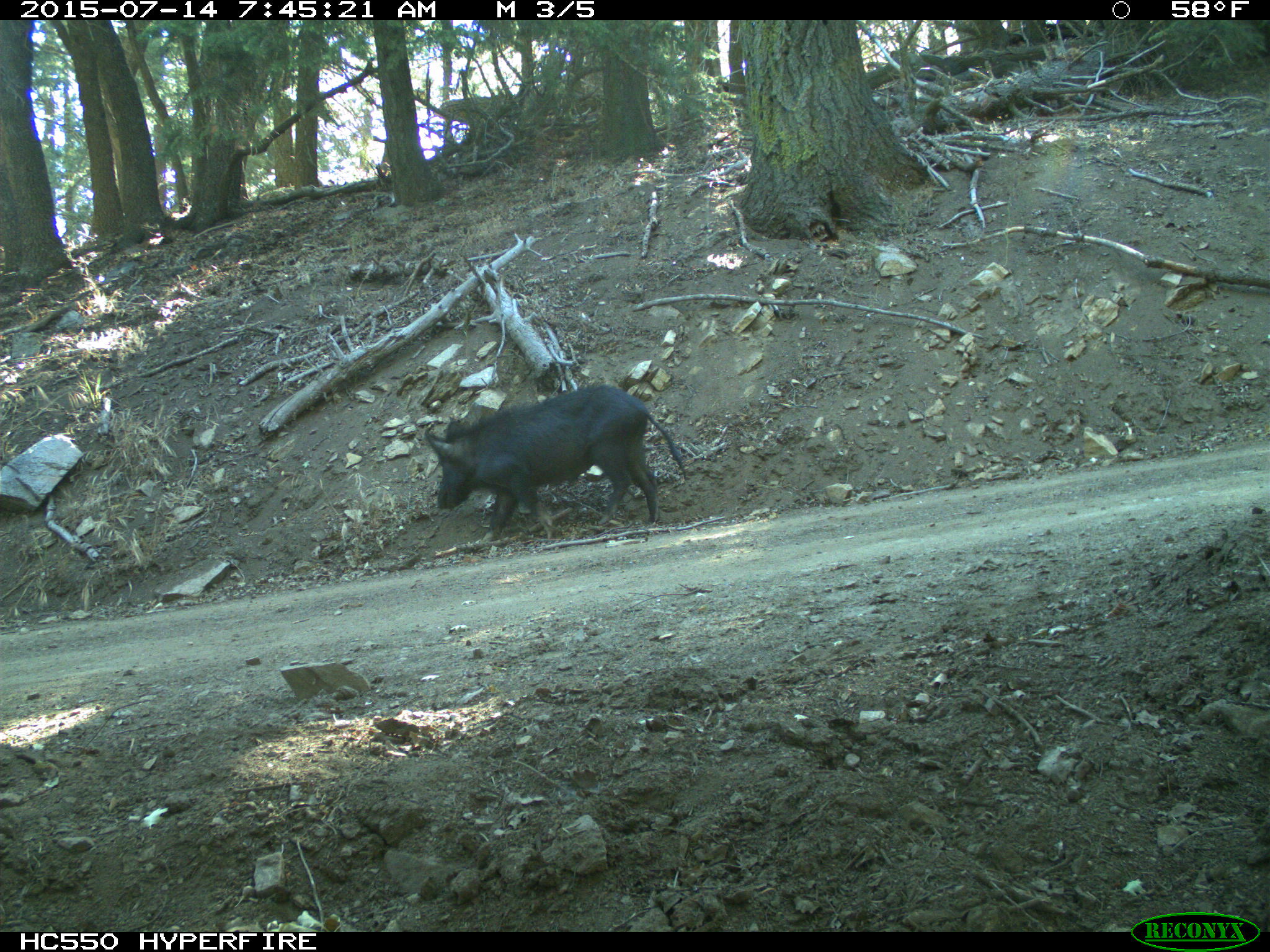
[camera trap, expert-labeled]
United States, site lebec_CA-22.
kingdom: Animalia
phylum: Chordata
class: Mammalia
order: Artiodactyla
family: Suidae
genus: Sus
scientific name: Sus scrofa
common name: wild boar